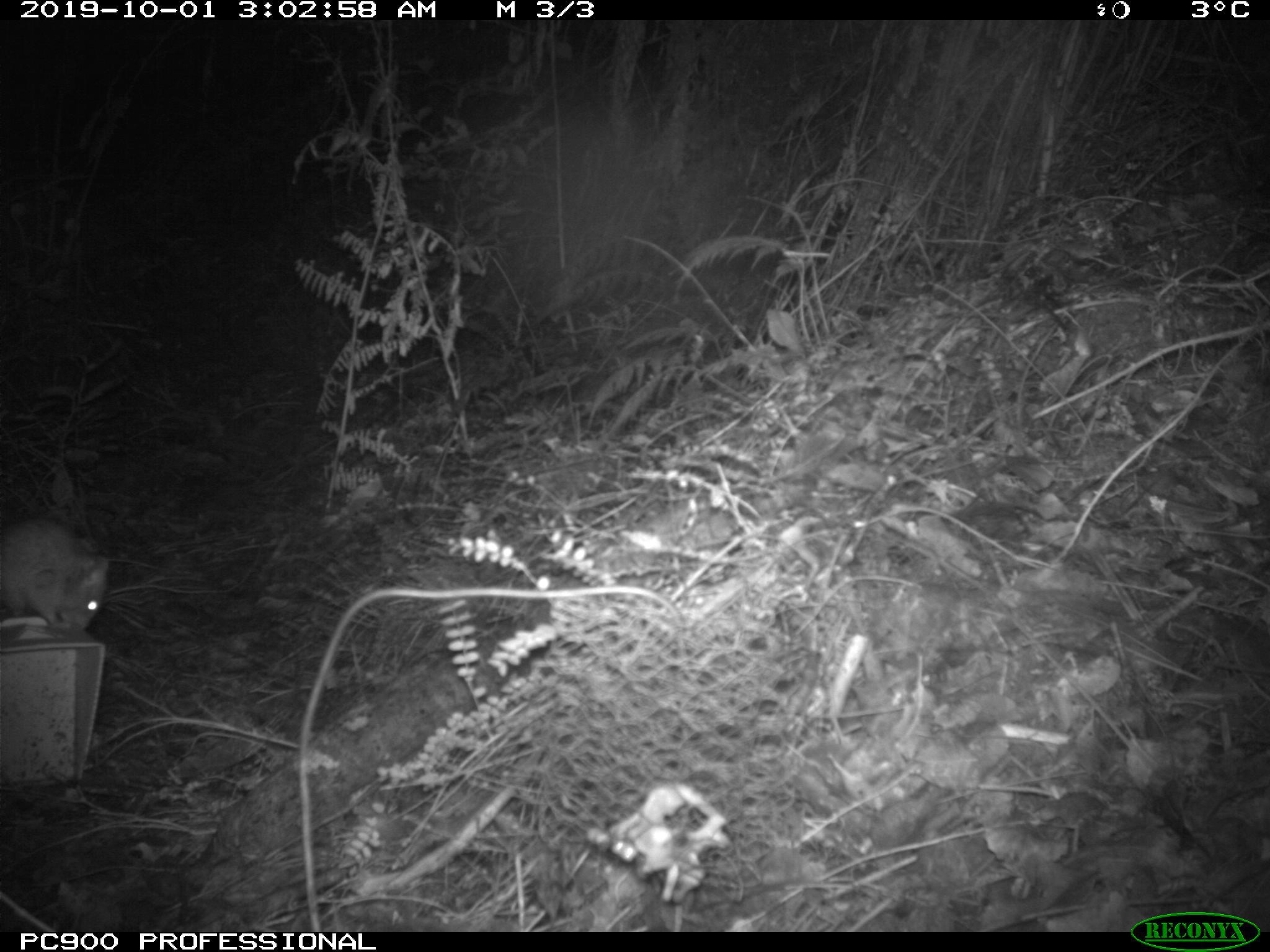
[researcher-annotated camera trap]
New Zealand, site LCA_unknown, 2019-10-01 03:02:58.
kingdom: Animalia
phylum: Chordata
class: Mammalia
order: Rodentia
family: Muridae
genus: Rattus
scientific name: Rattus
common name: rat